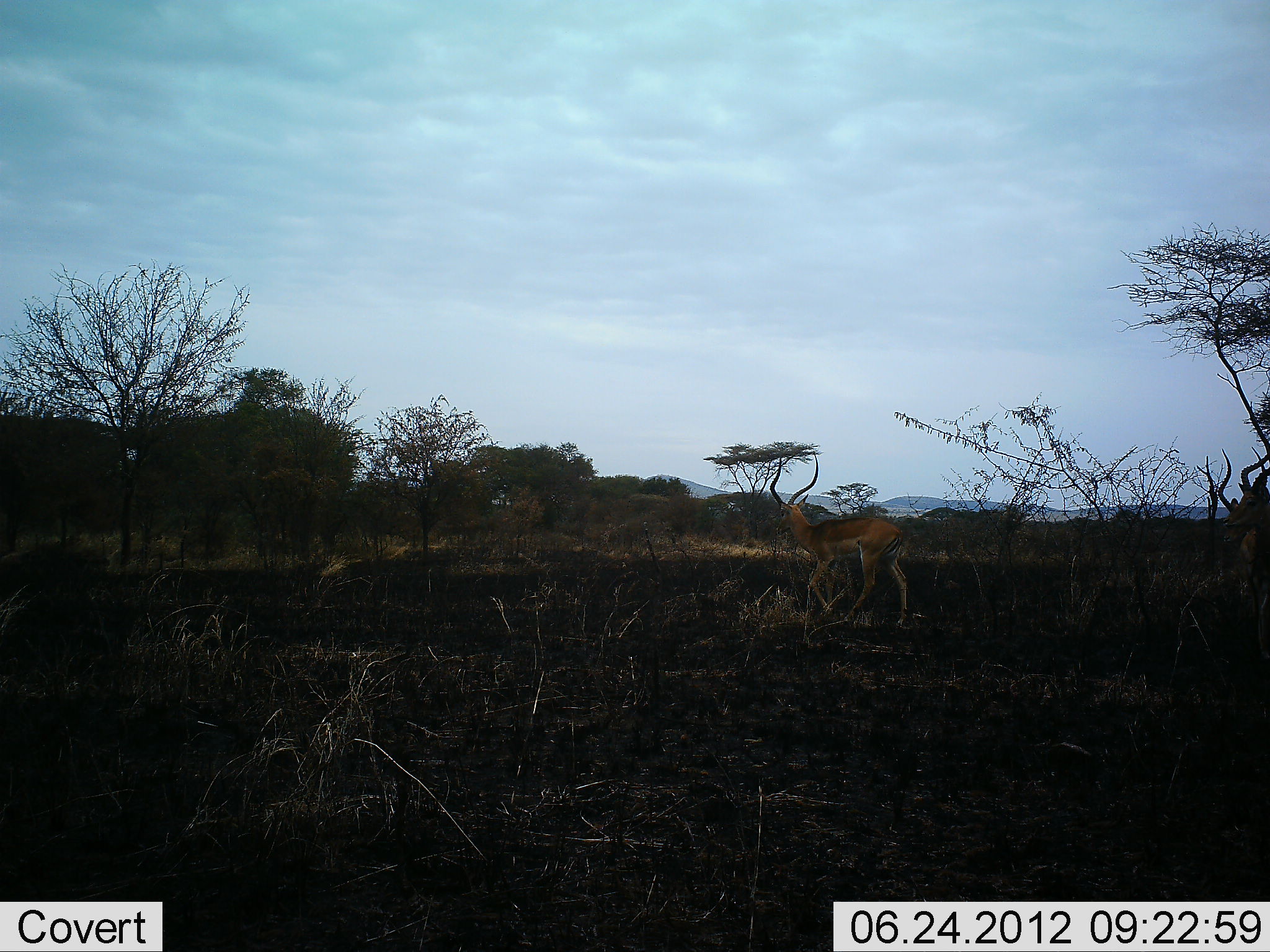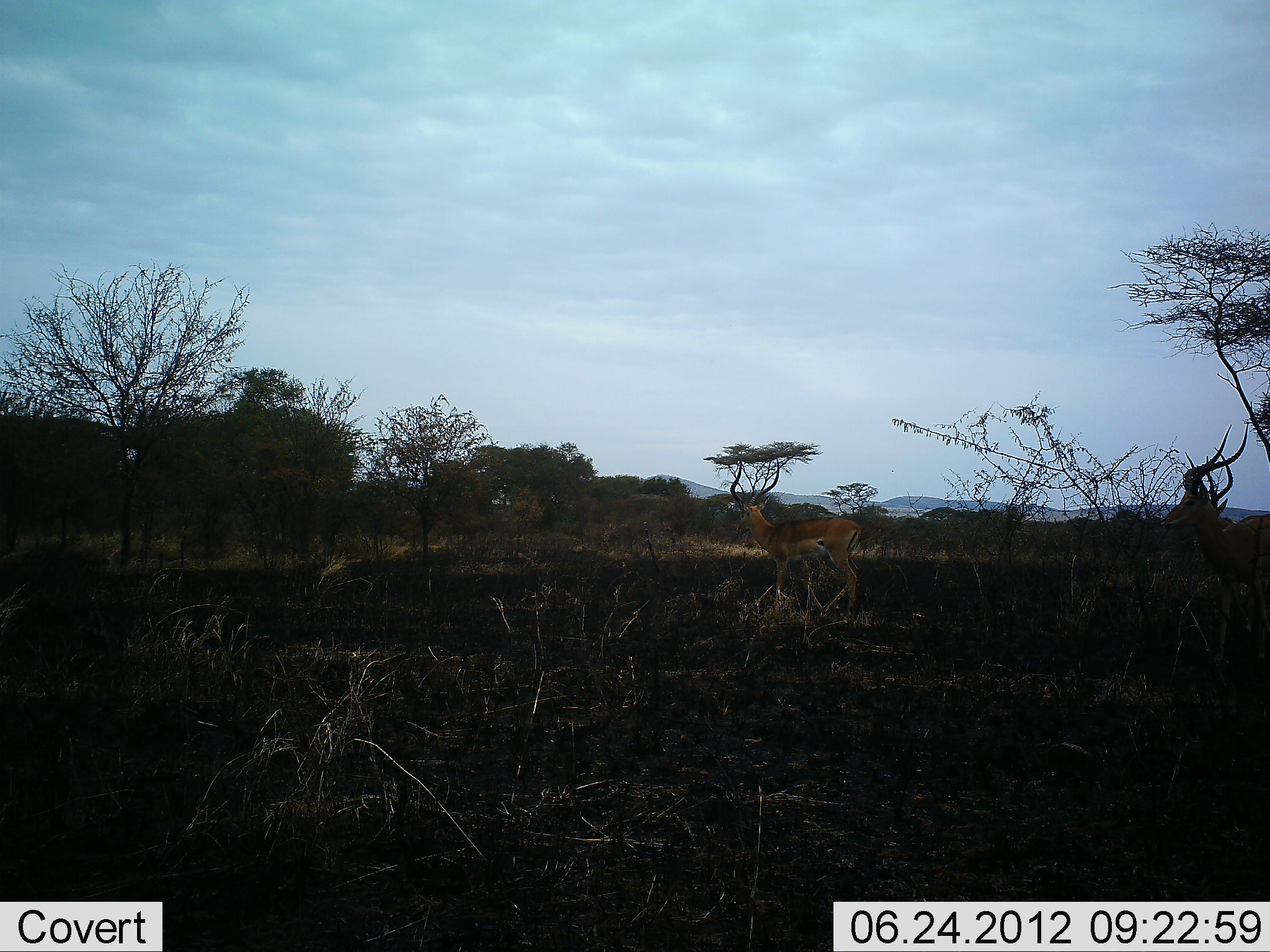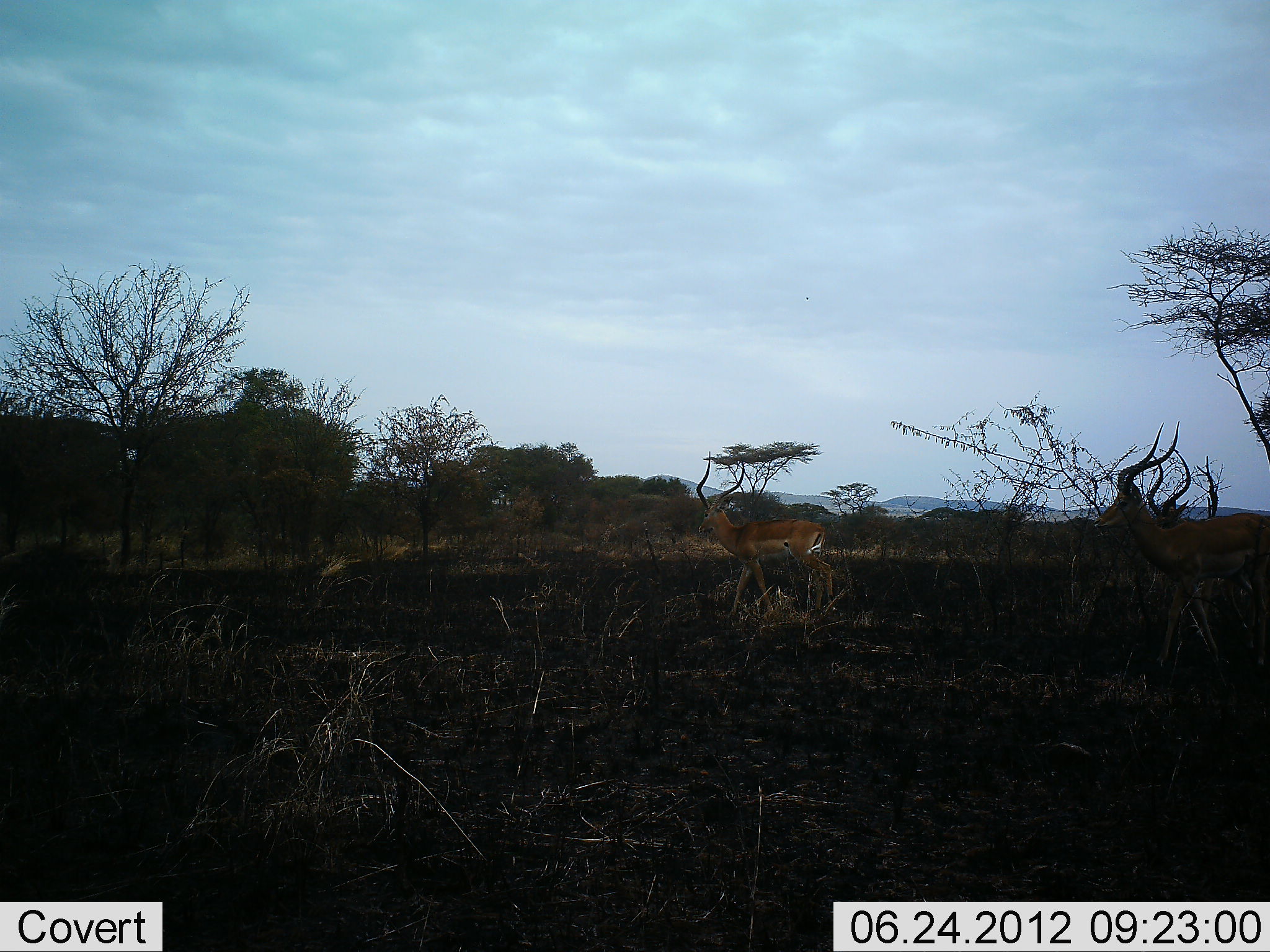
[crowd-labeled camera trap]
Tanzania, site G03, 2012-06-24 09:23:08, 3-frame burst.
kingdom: Animalia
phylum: Chordata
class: Mammalia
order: Artiodactyla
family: Bovidae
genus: Aepyceros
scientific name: Aepyceros melampus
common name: impala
Impala (Aepyceros melampus), count 3. Behavior (volunteer vote fractions): standing 0%, resting 0%, moving 100%, interacting 0%. Young present (vote fraction): 0%. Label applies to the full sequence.